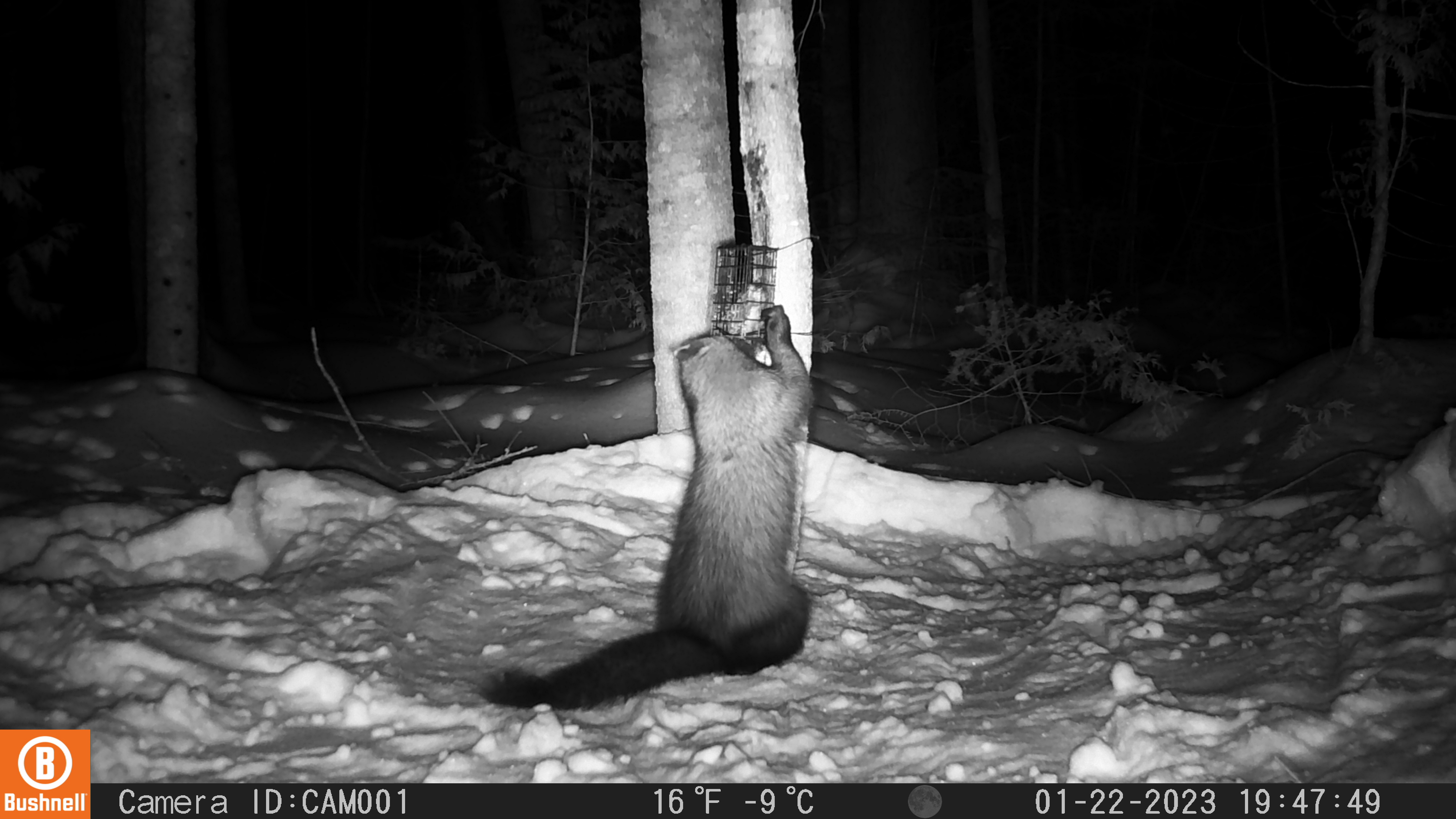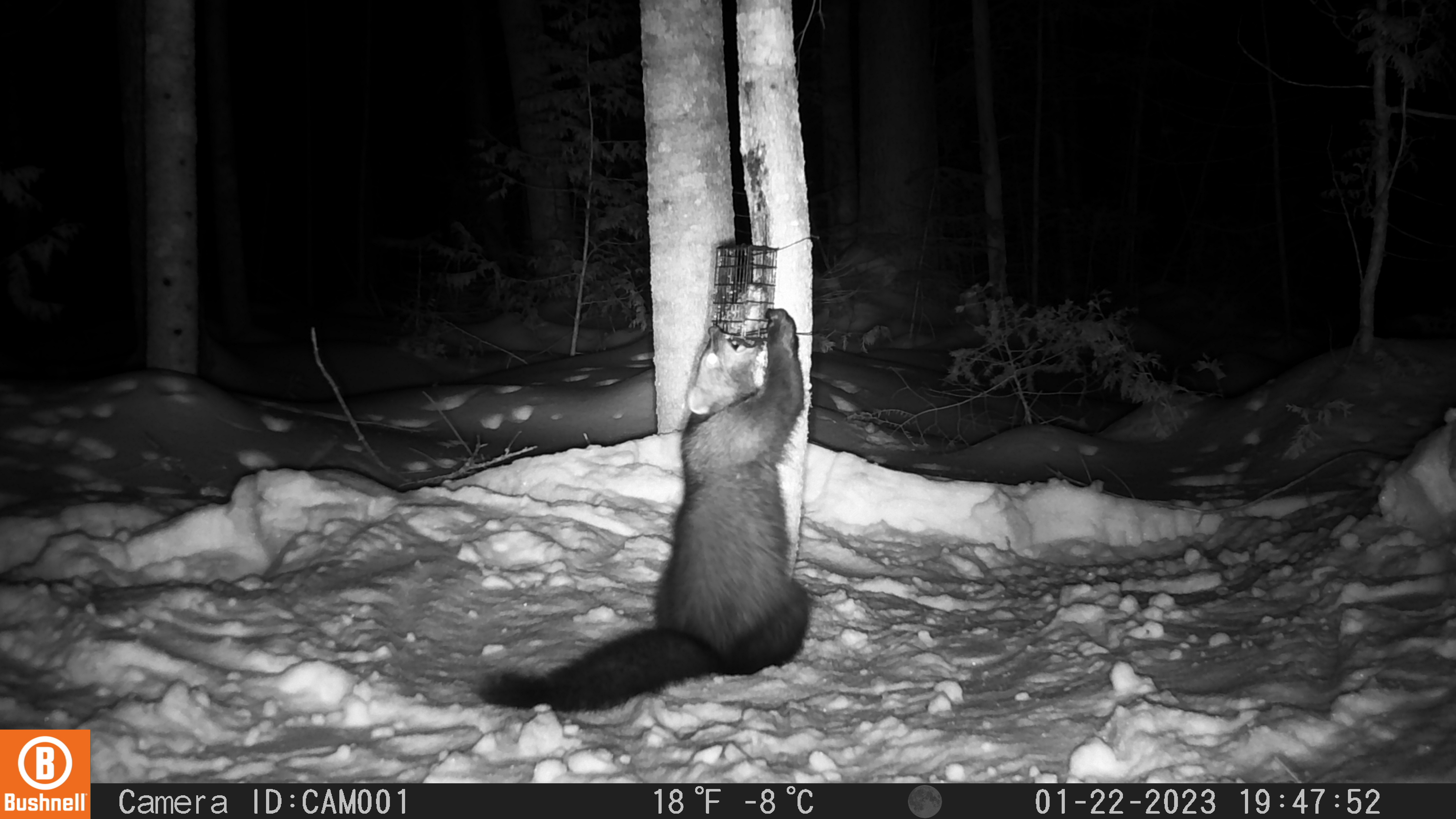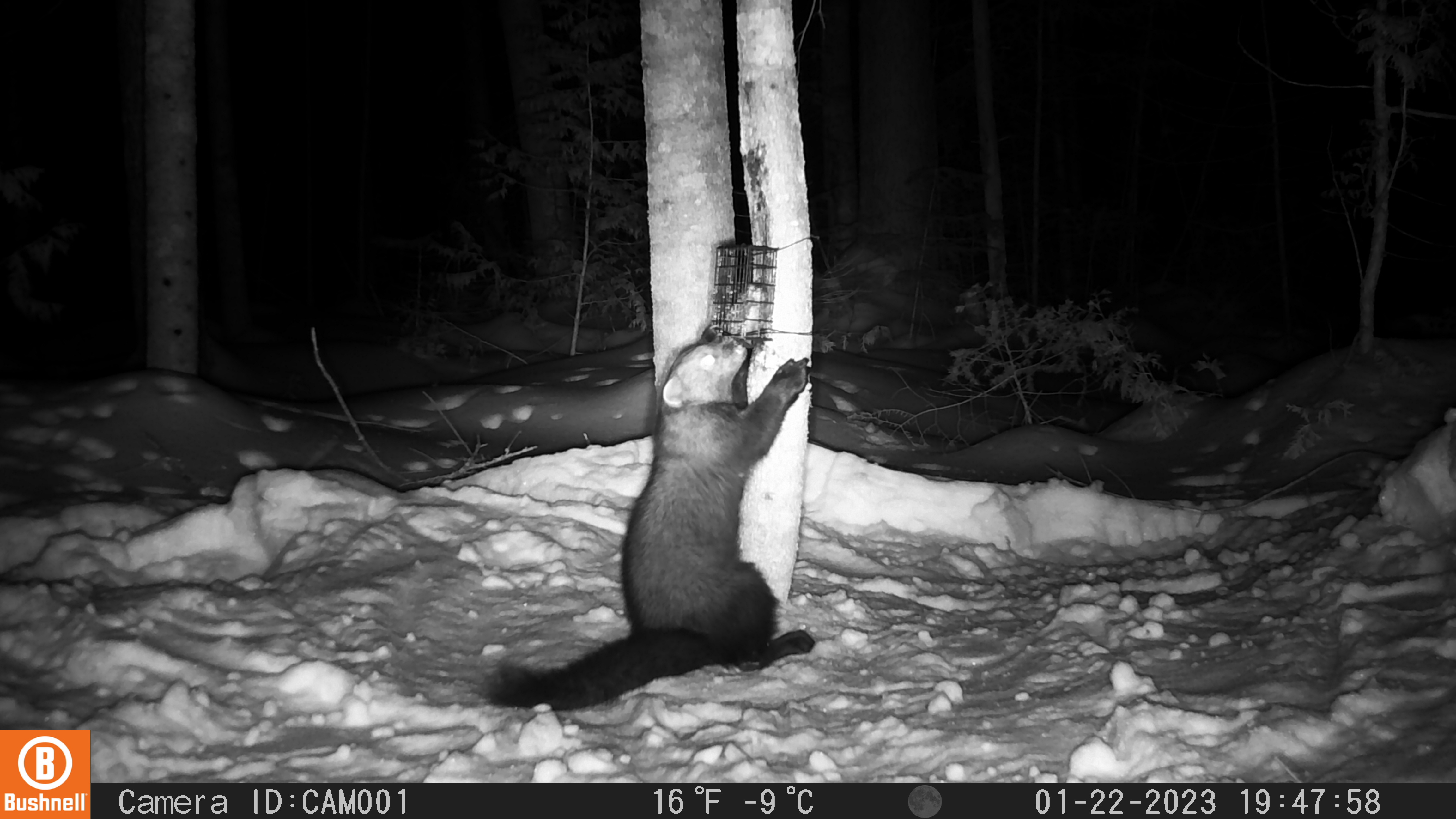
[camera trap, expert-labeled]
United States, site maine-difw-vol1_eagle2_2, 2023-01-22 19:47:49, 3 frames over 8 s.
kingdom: Animalia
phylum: Chordata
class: Mammalia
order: Carnivora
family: Mustelidae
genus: Pekania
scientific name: Pekania pennanti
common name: fisher